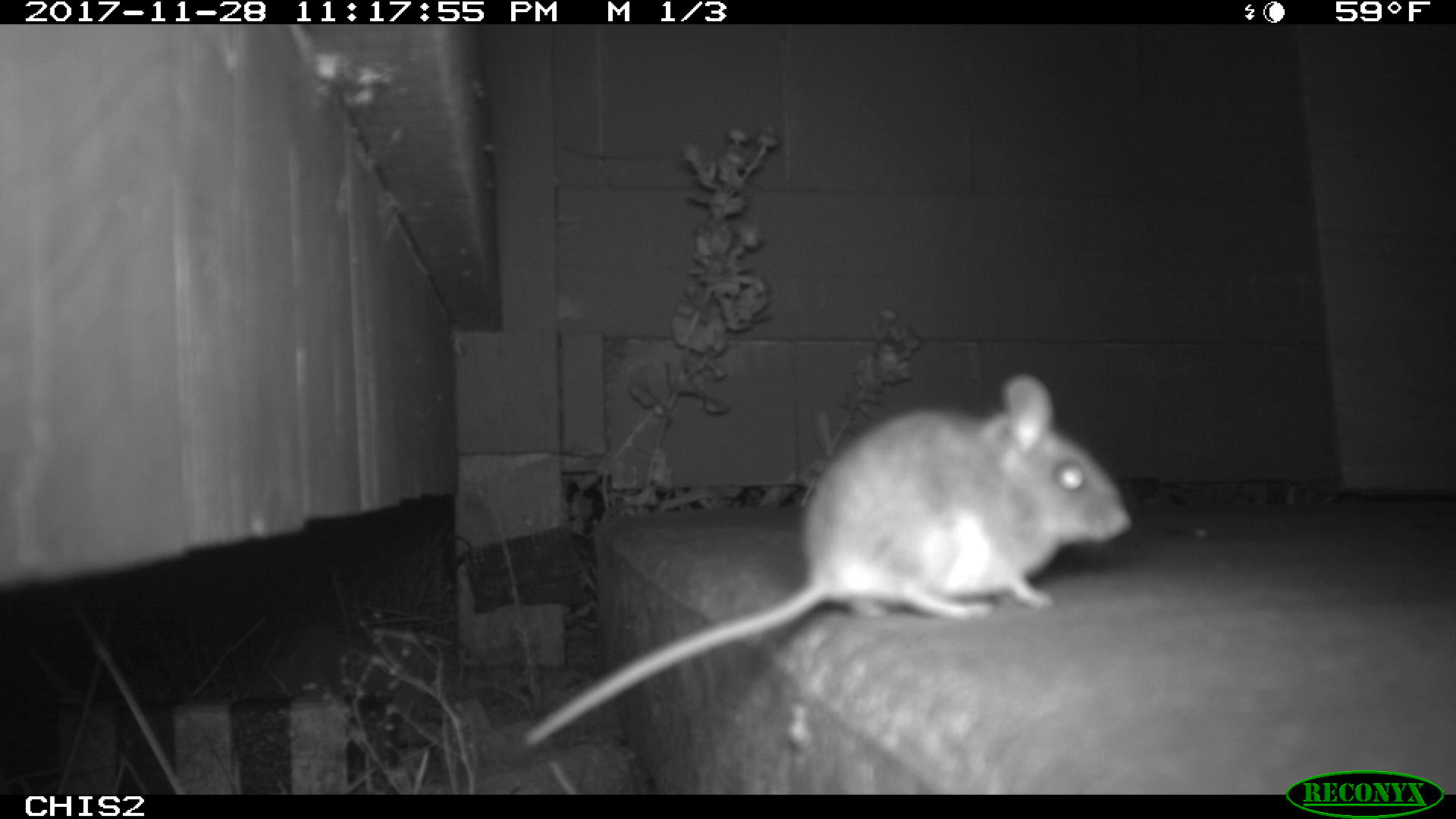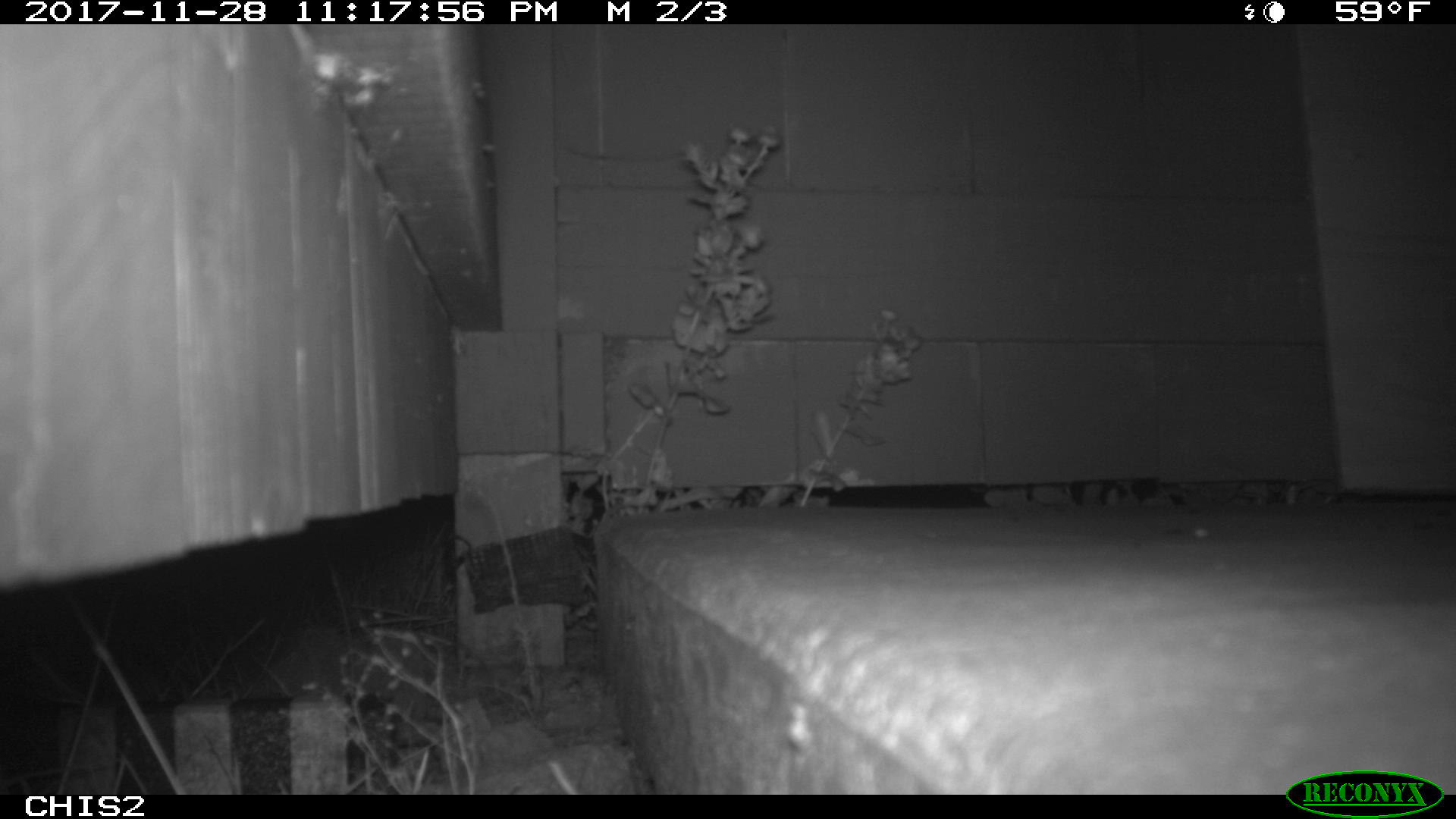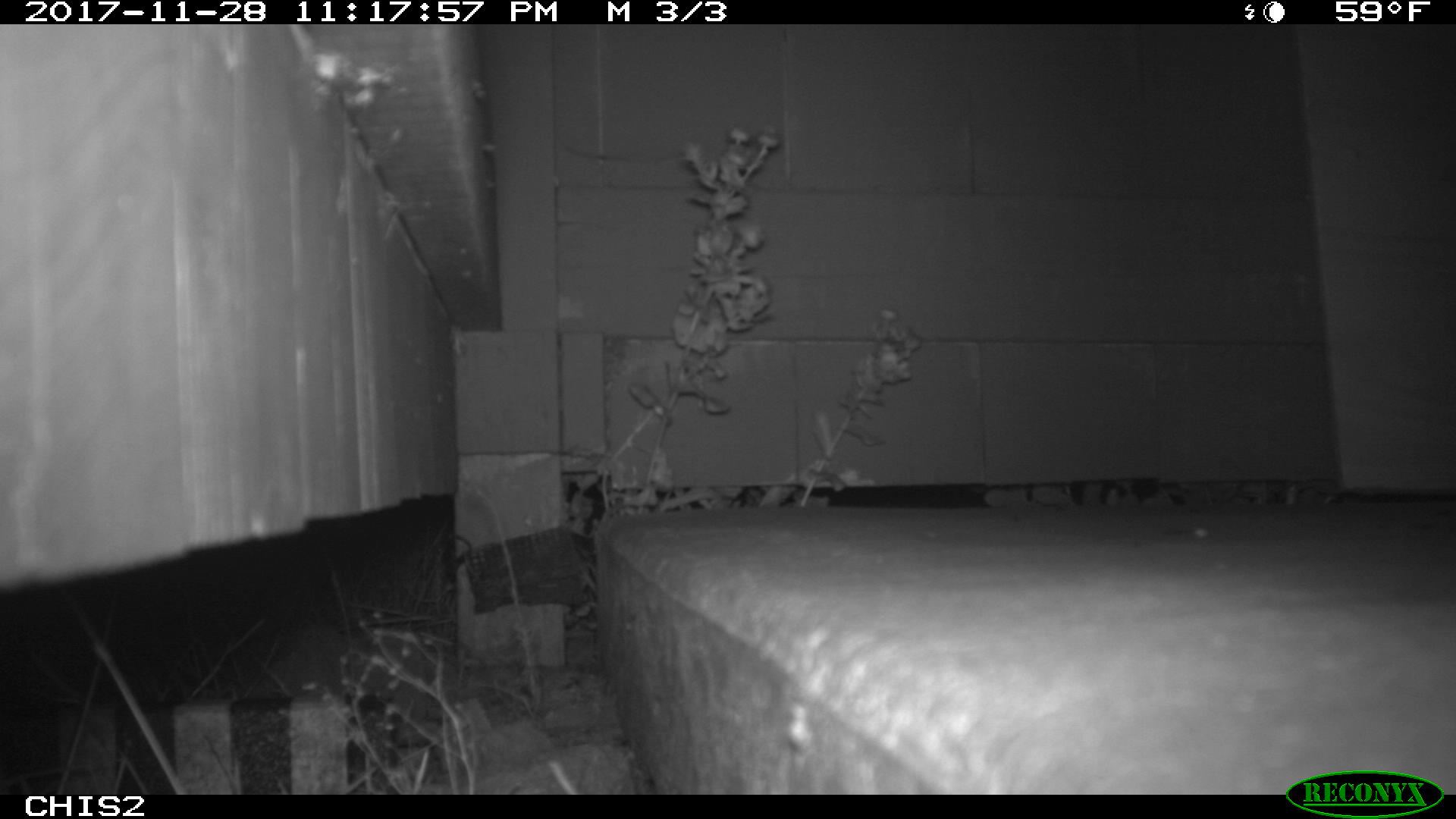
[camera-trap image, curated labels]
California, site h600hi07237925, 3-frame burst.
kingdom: Animalia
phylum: Chordata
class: Mammalia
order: Rodentia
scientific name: Rodentia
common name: rodent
Rodent (Rodentia).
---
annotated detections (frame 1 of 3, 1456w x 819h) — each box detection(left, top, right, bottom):
rodent: detection(521, 370, 1133, 748)